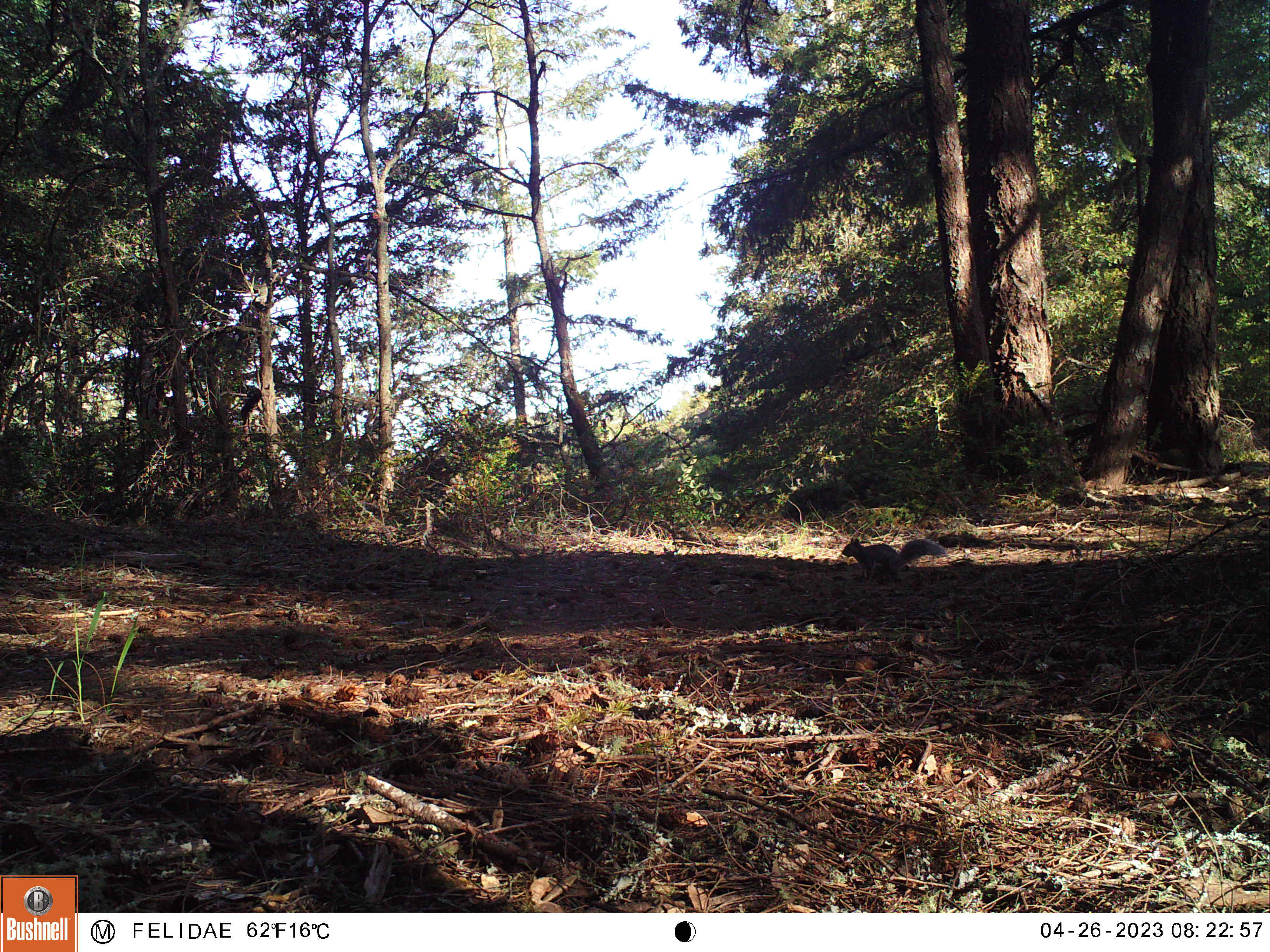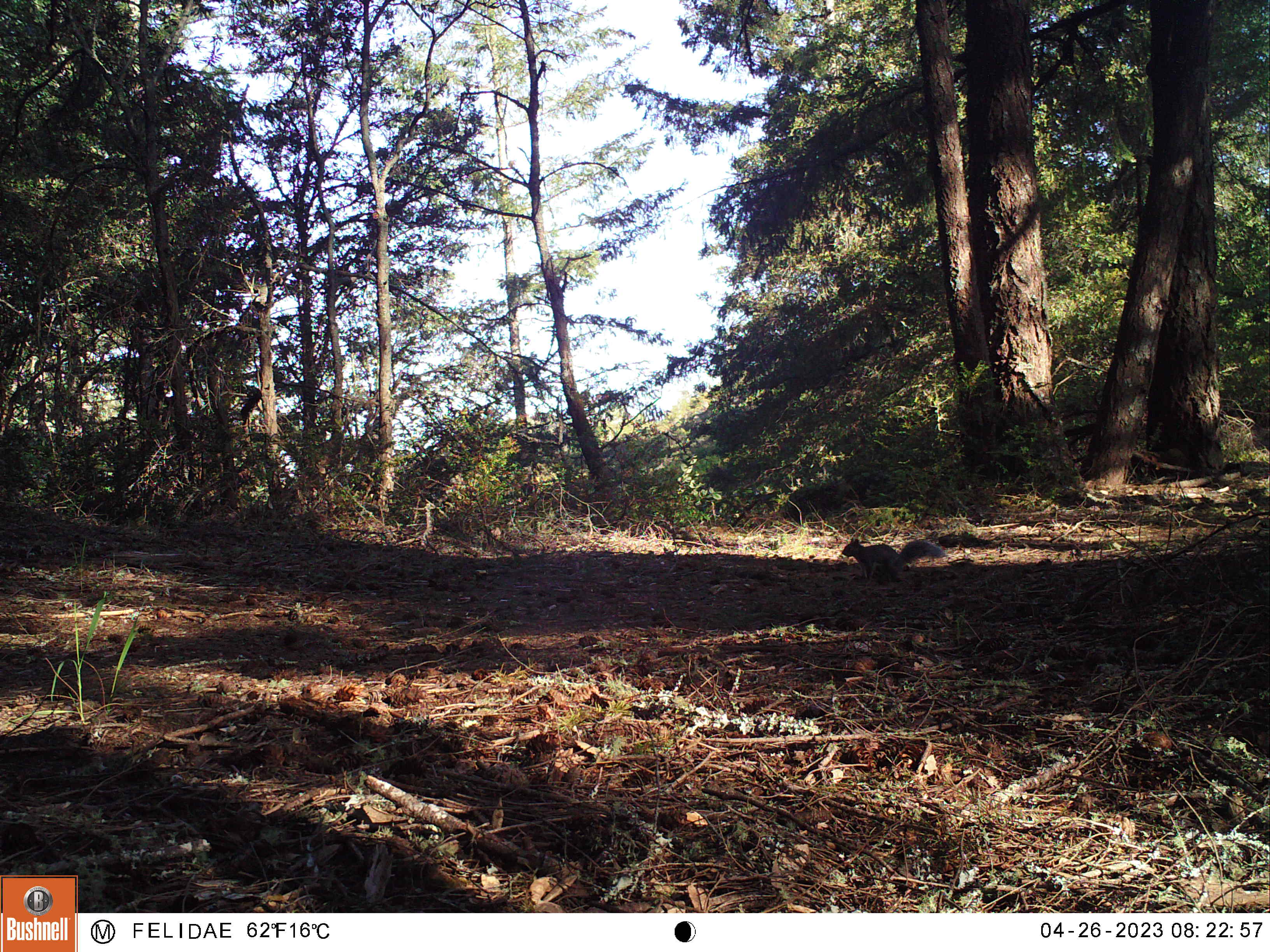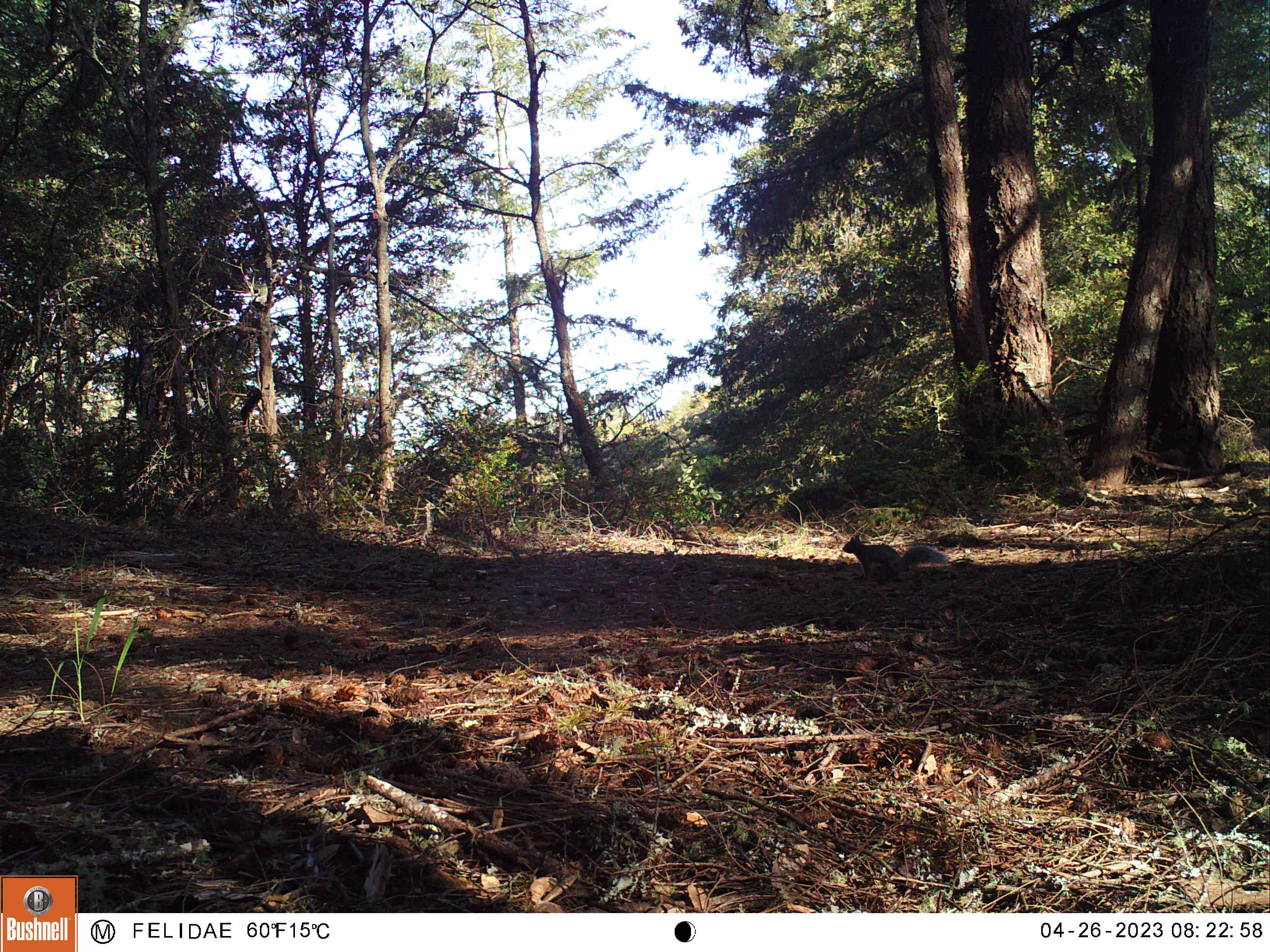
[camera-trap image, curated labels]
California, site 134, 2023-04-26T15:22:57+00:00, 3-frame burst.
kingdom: Animalia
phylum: Chordata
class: Mammalia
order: Rodentia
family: Sciuridae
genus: Sciurus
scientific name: Sciurus griseus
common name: western gray squirrel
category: western grey squirrel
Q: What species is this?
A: Western grey squirrel (western gray squirrel) (Sciurus griseus).